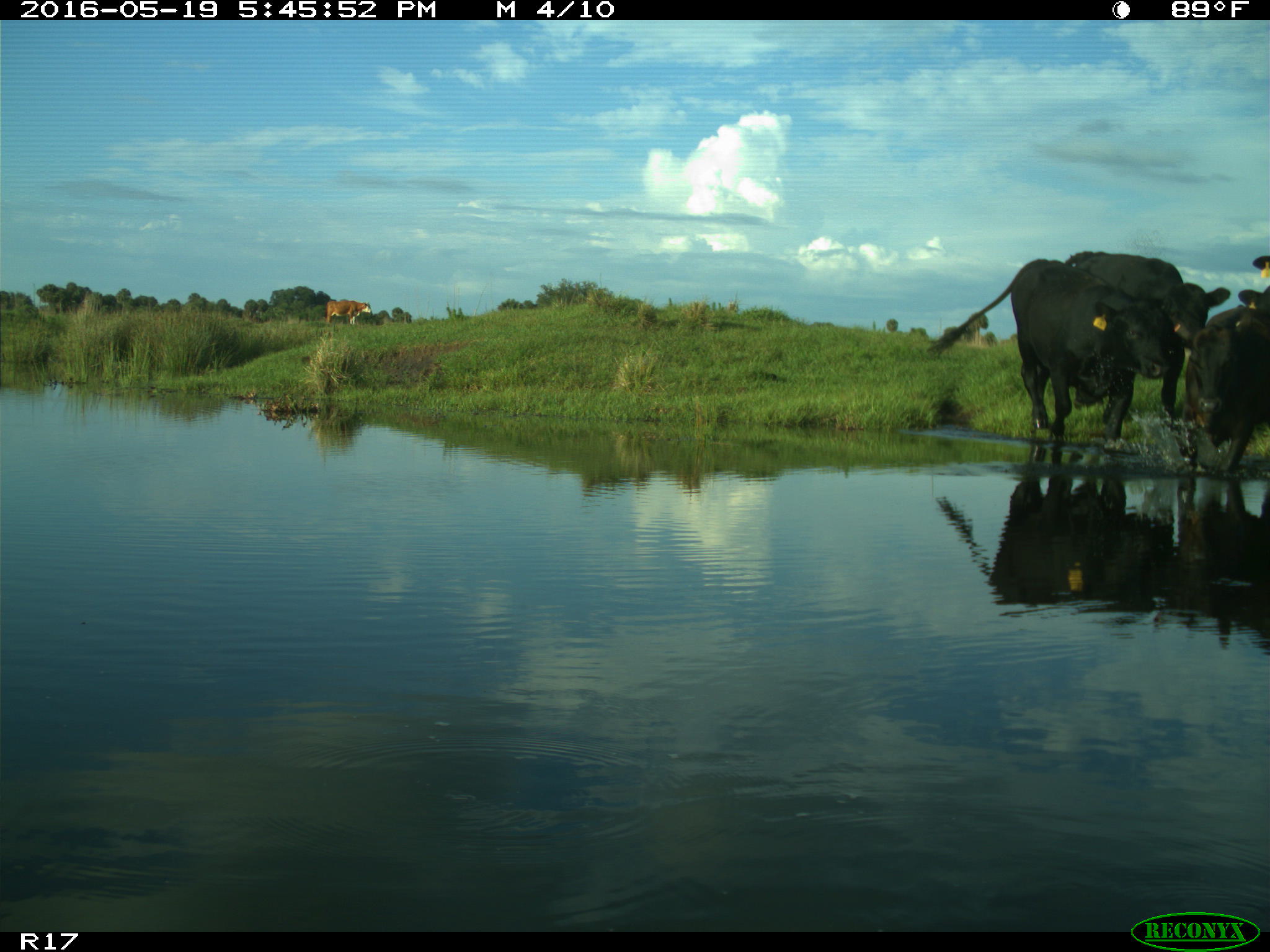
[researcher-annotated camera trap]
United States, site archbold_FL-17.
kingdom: Animalia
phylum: Chordata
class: Mammalia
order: Artiodactyla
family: Bovidae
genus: Bos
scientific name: Bos taurus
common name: domestic cow